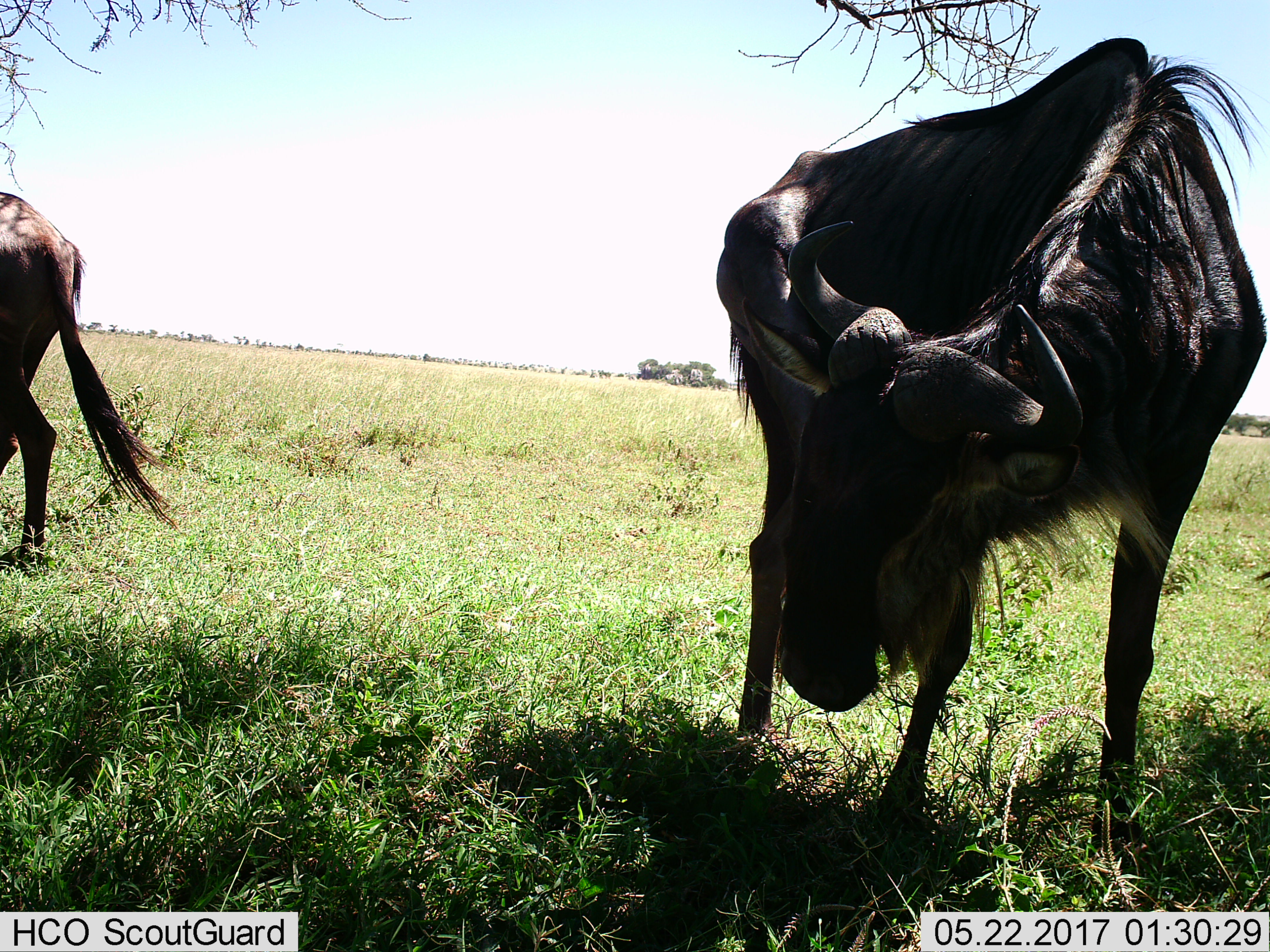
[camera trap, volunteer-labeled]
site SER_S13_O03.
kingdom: Animalia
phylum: Chordata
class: Mammalia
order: Artiodactyla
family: Bovidae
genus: Connochaetes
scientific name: Connochaetes taurinus taurinus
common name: blue wildebeest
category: wildebeestblue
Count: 2.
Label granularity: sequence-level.